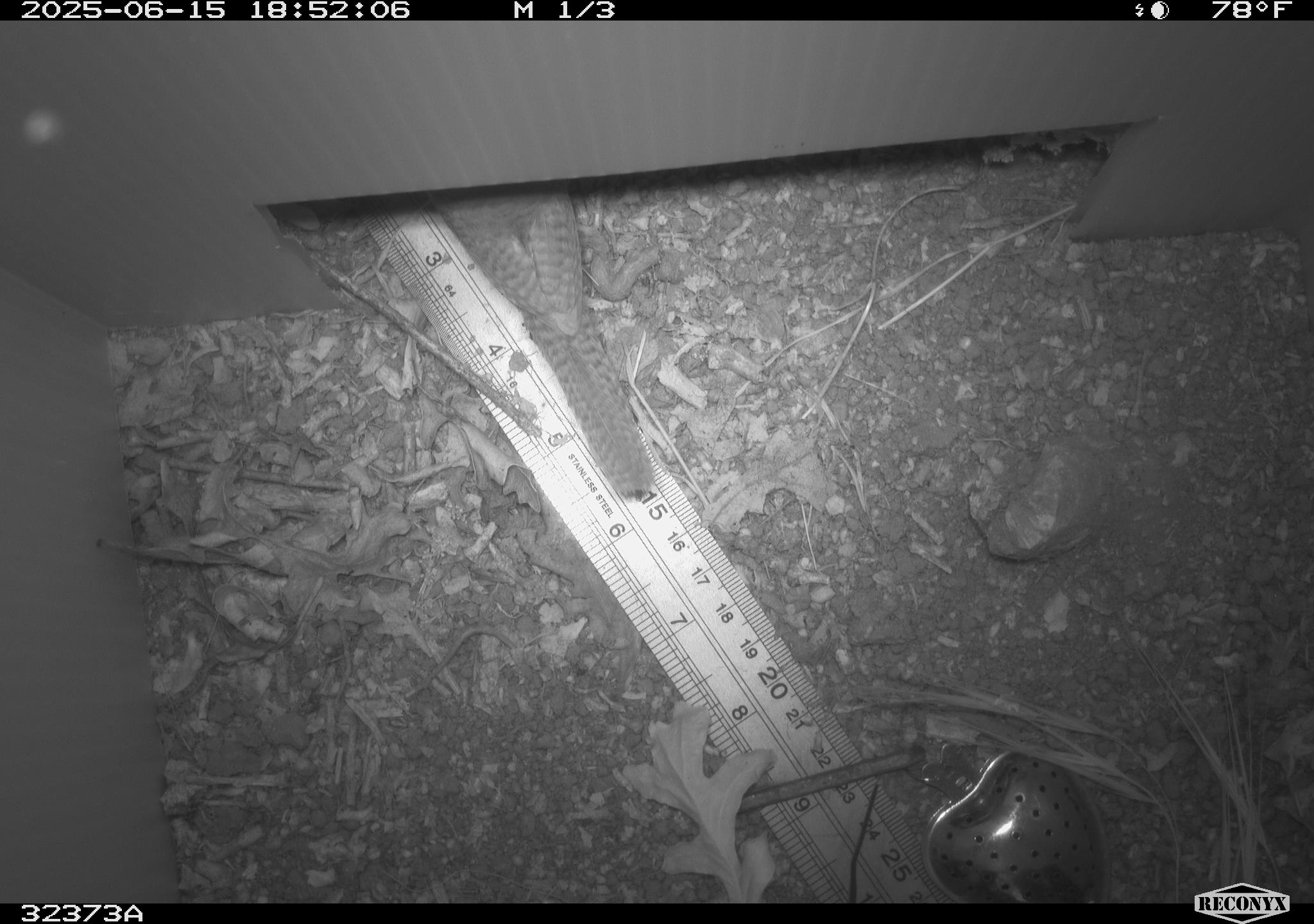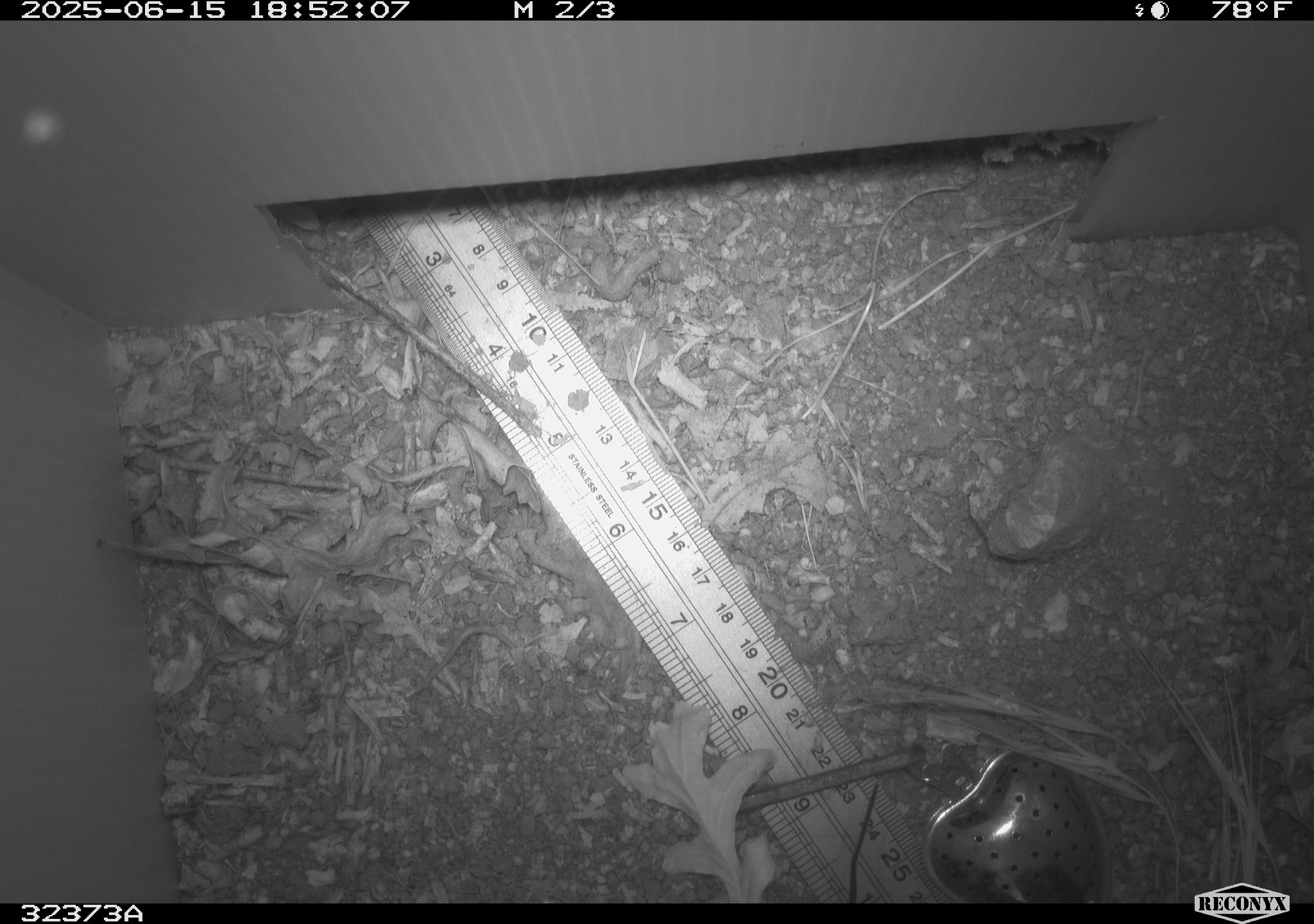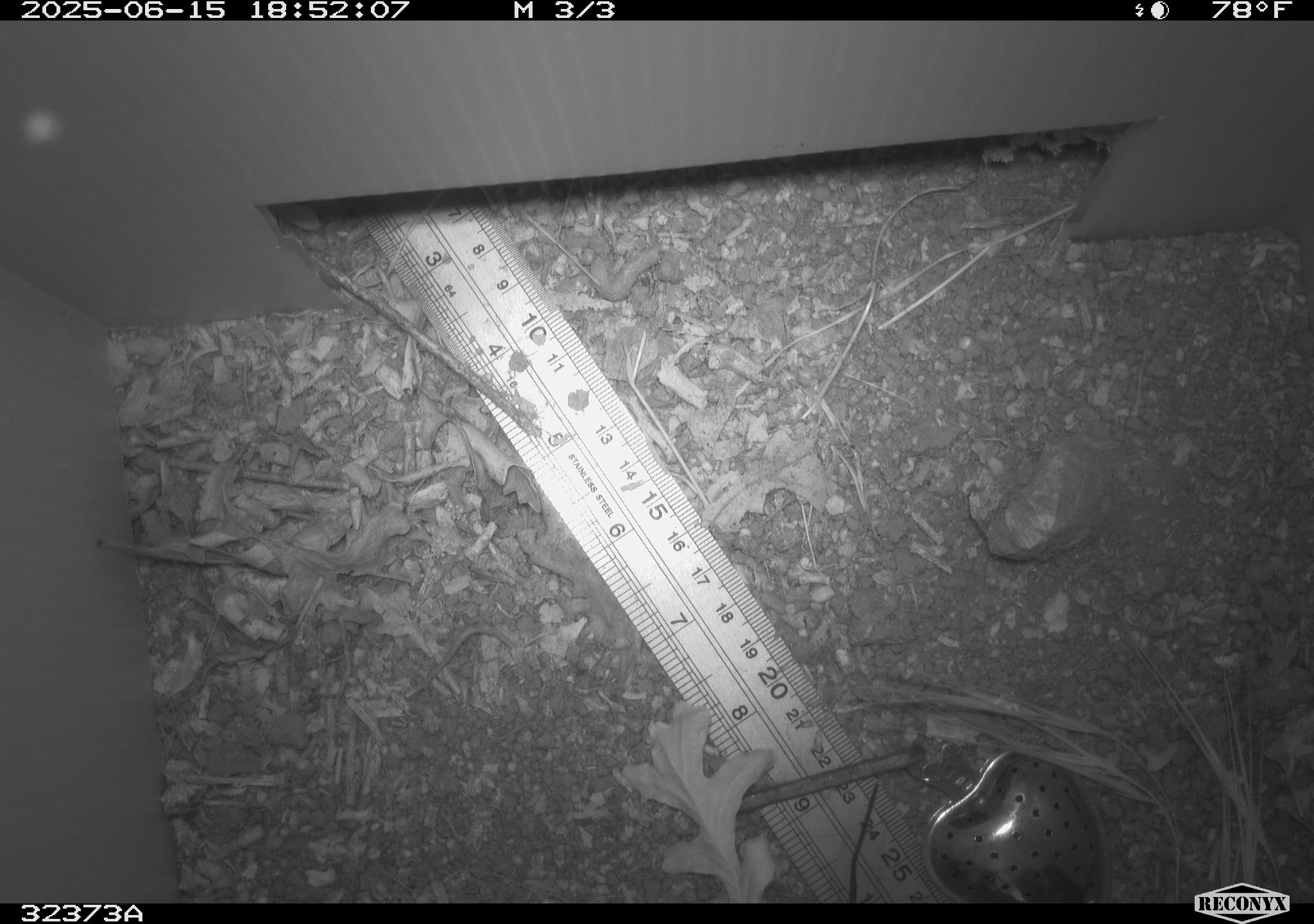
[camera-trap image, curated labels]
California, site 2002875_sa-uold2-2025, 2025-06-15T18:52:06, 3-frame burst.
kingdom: Animalia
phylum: Chordata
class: Aves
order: Passeriformes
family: Troglodytidae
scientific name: Troglodytidae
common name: wren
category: troglodytidae family